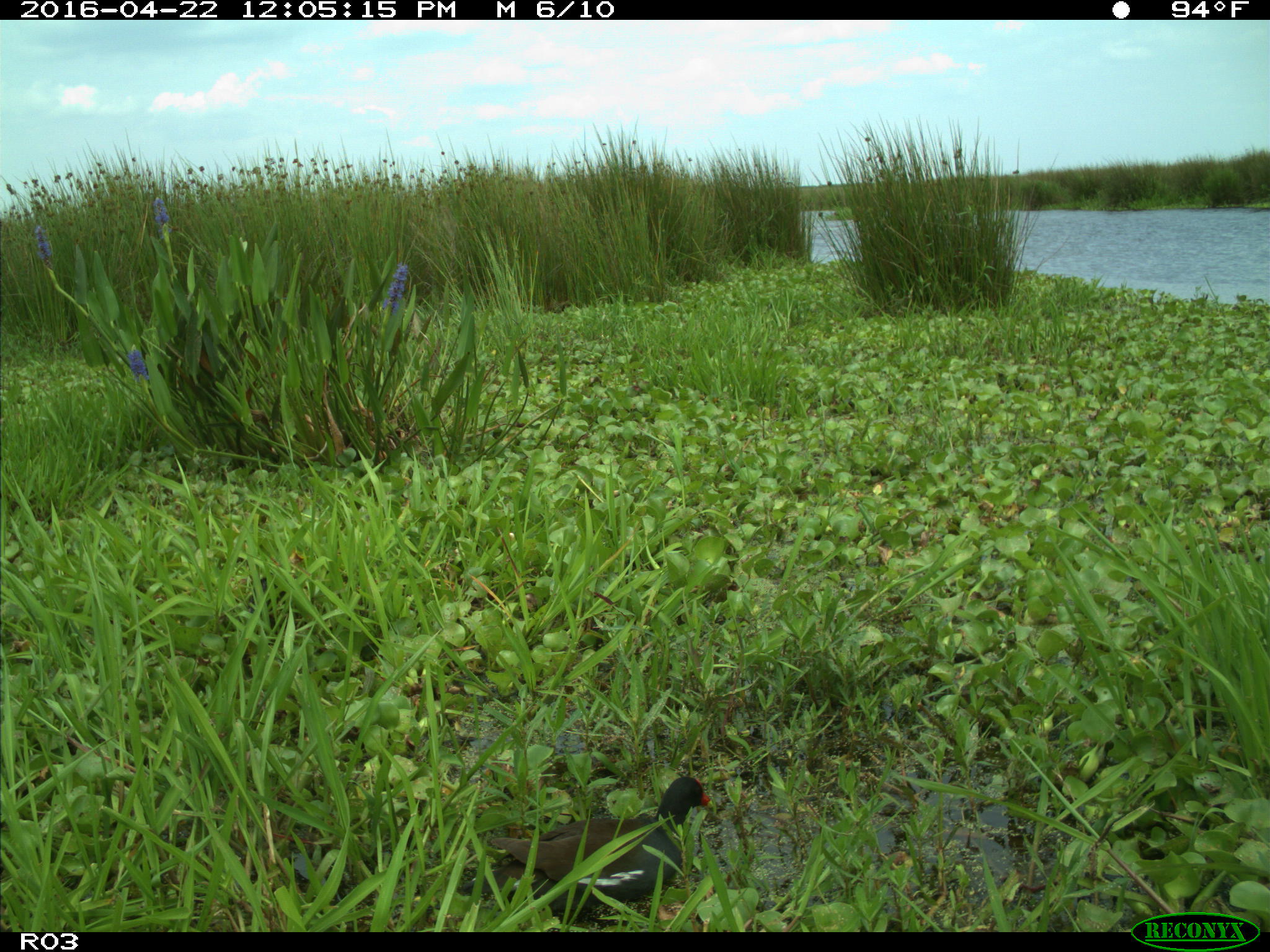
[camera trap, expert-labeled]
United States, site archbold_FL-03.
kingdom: Animalia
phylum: Chordata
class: Aves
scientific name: Aves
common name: birds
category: unidentified bird